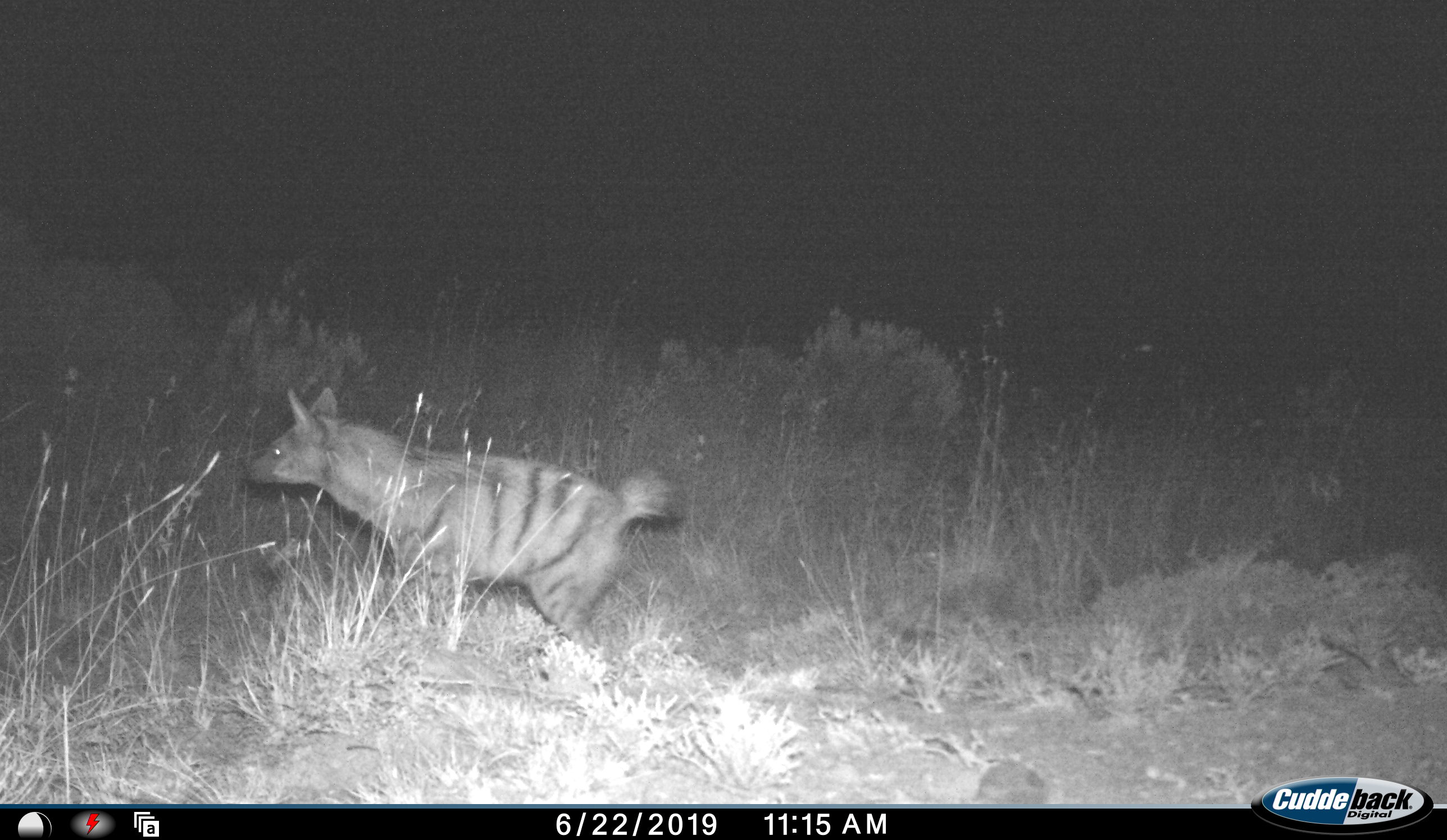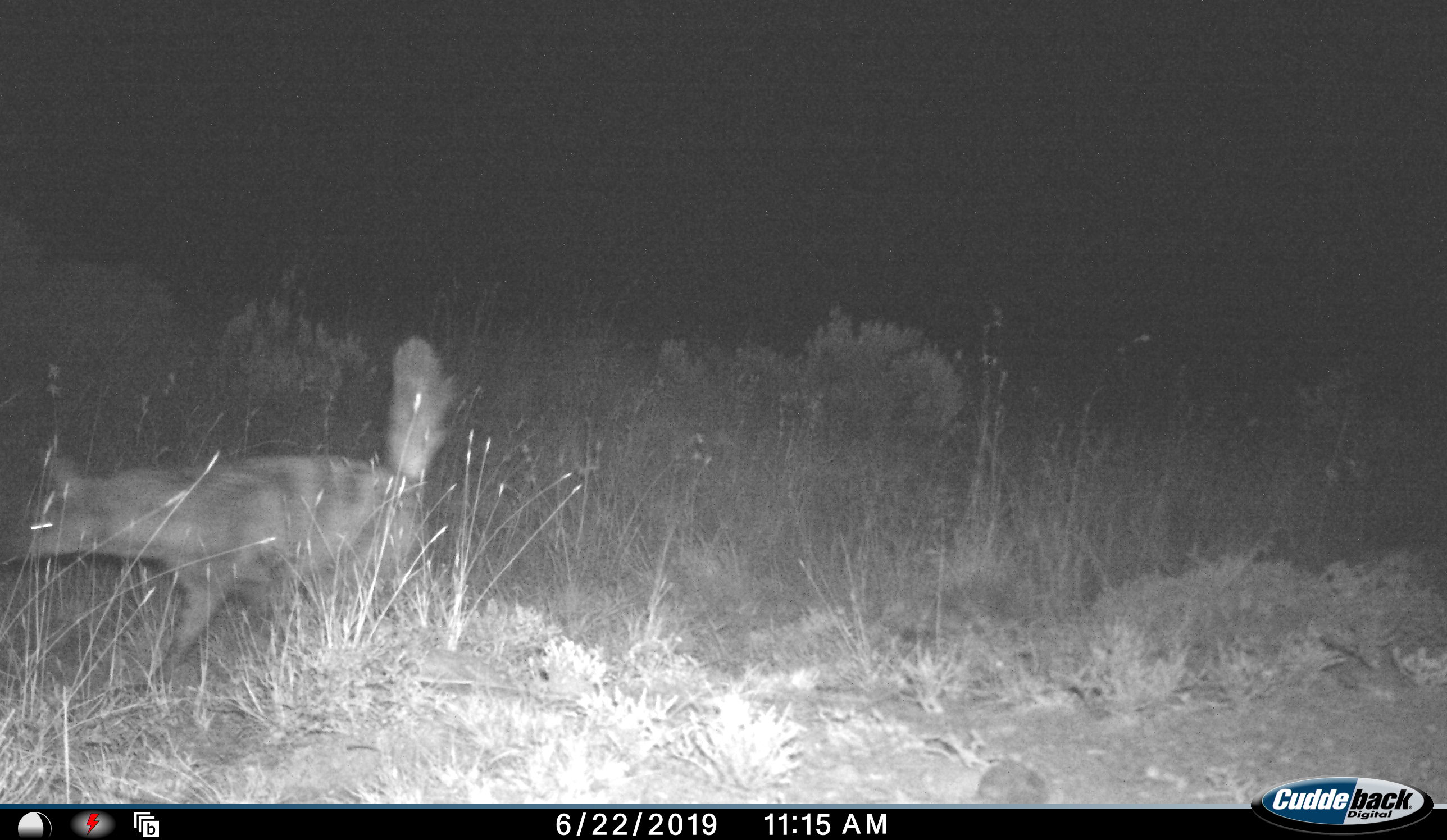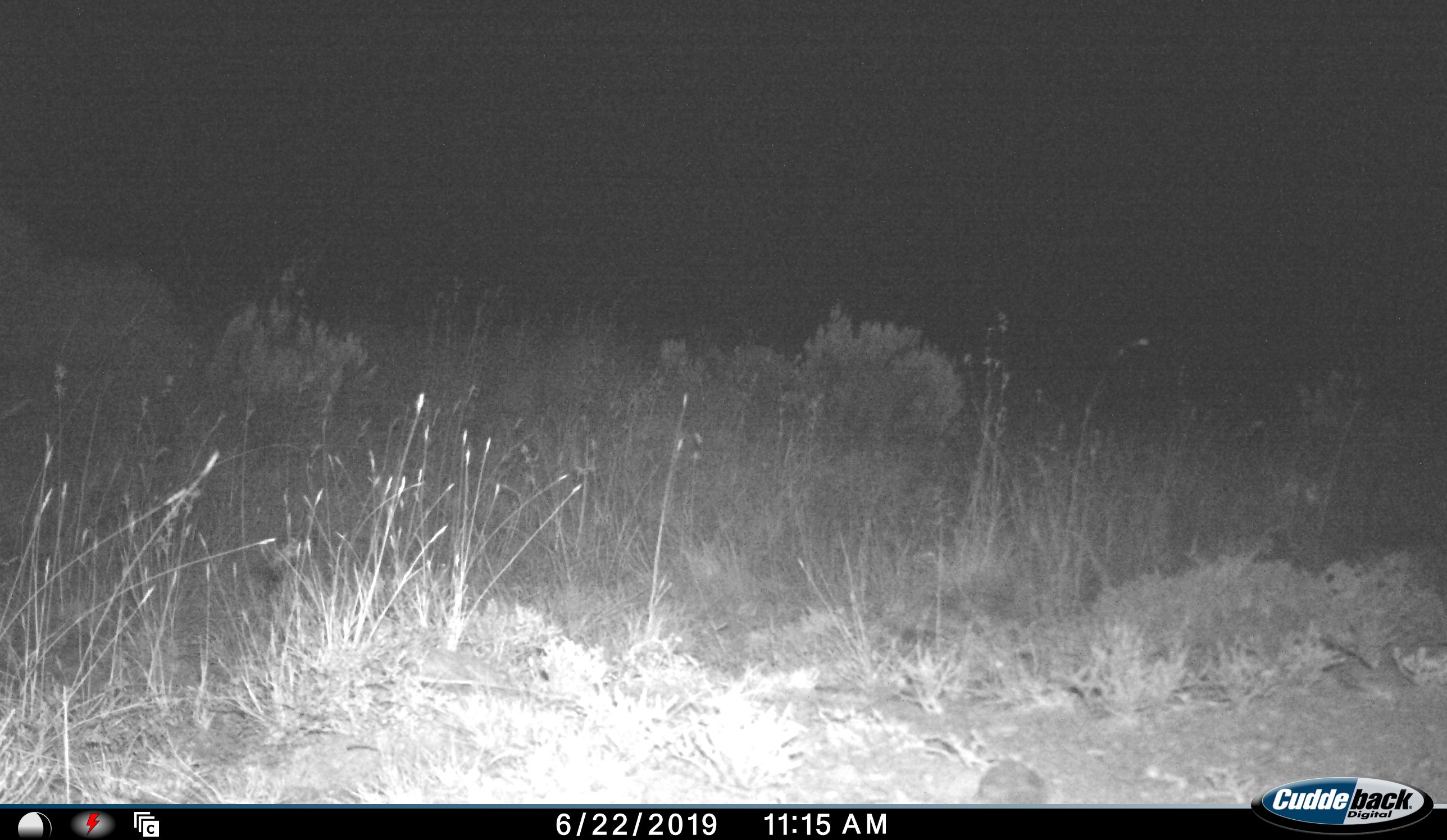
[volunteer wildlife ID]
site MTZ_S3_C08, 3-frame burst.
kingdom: Animalia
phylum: Chordata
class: Mammalia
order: Carnivora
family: Hyaenidae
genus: Proteles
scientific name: Proteles cristatus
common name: aardwolf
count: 1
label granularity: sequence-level